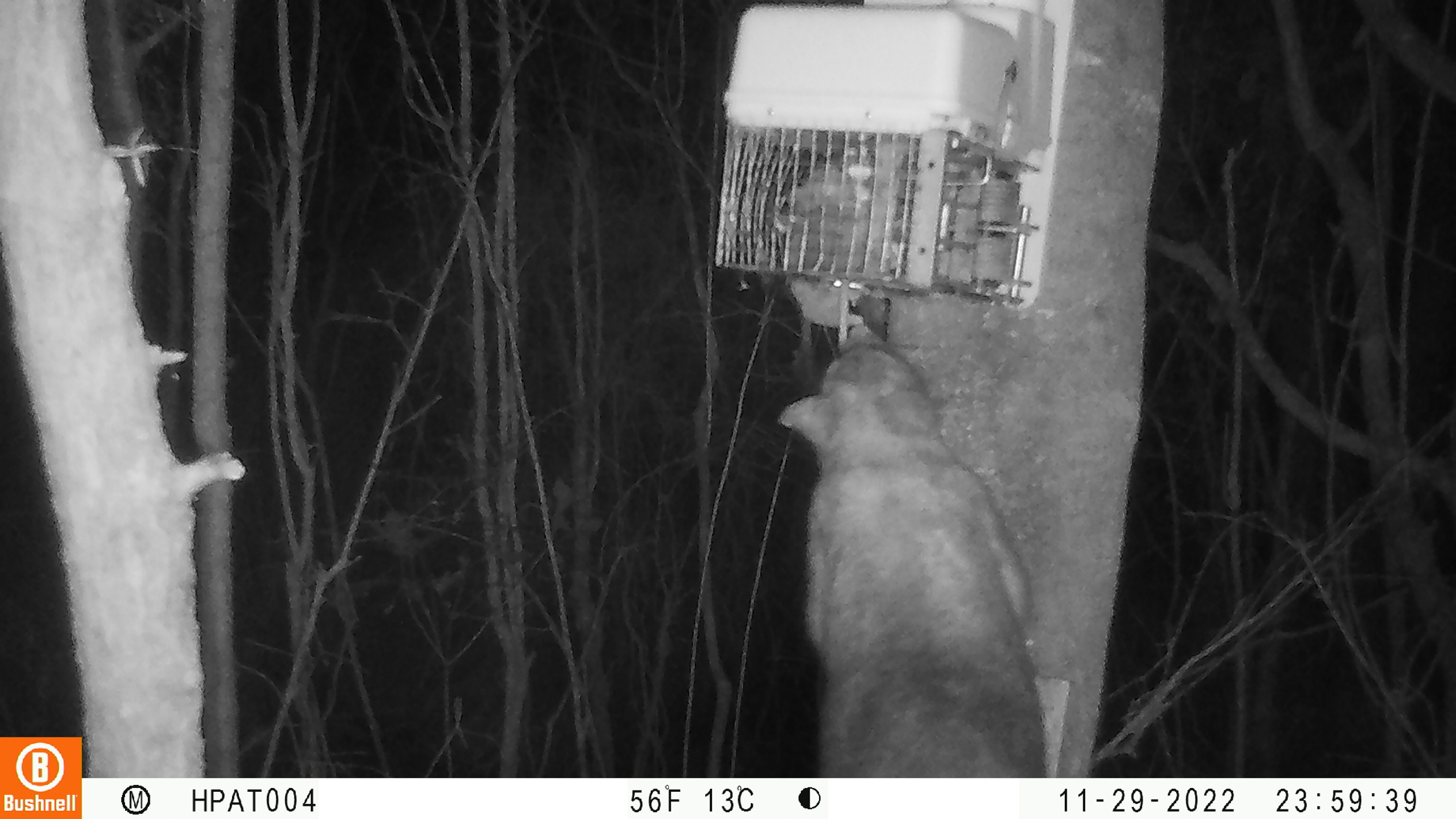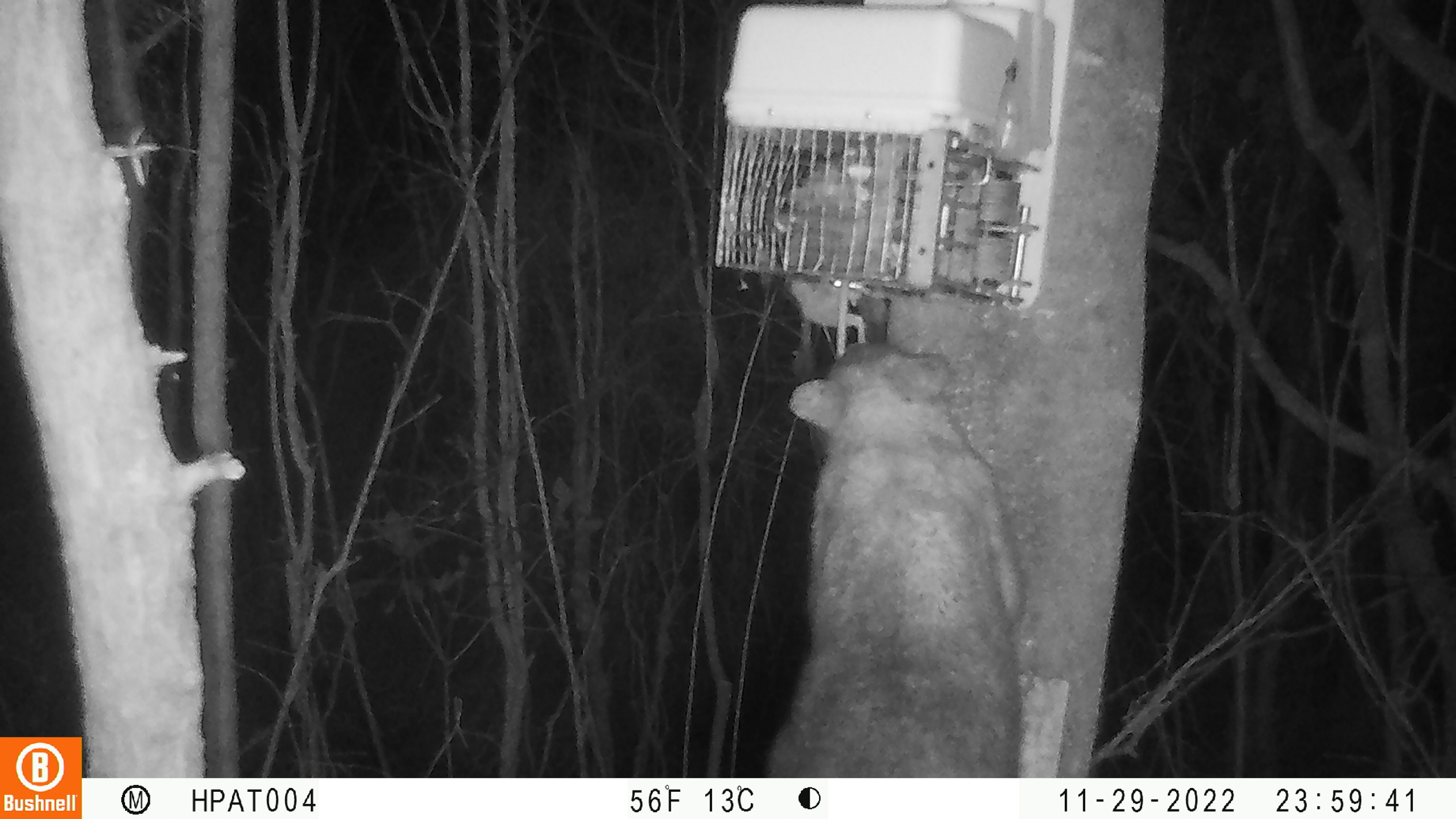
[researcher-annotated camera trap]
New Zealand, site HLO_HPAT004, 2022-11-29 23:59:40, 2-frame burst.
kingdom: Animalia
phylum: Chordata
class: Mammalia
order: Diprotodontia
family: Phalangeridae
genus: Trichosurus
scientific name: Trichosurus vulpecula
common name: common brushtail possum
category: possum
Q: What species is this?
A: Possum (common brushtail possum) (Trichosurus vulpecula).